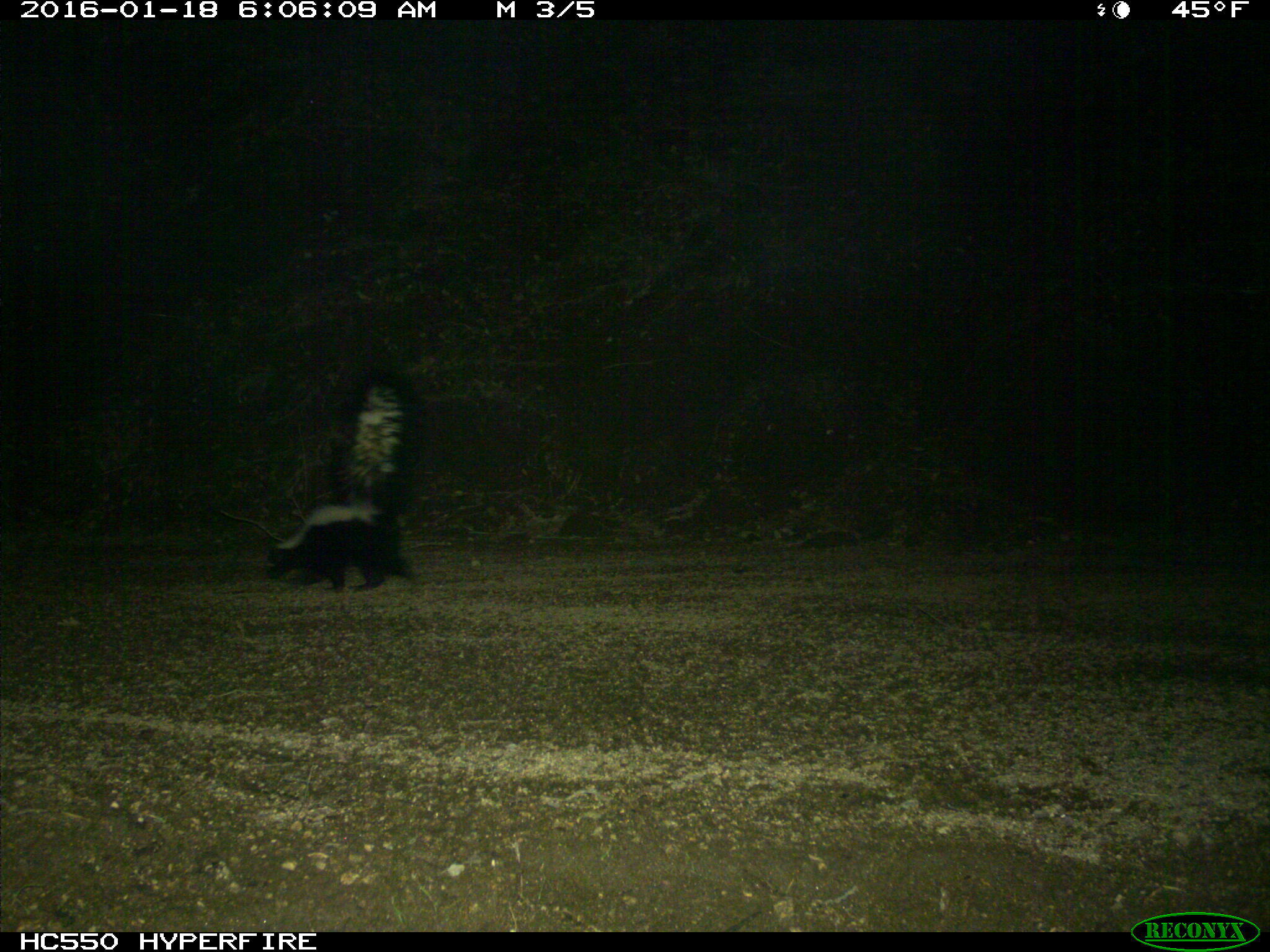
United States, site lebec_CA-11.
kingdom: Animalia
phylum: Chordata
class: Mammalia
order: Carnivora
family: Mephitidae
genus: Mephitis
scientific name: Mephitis mephitis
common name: striped skunk